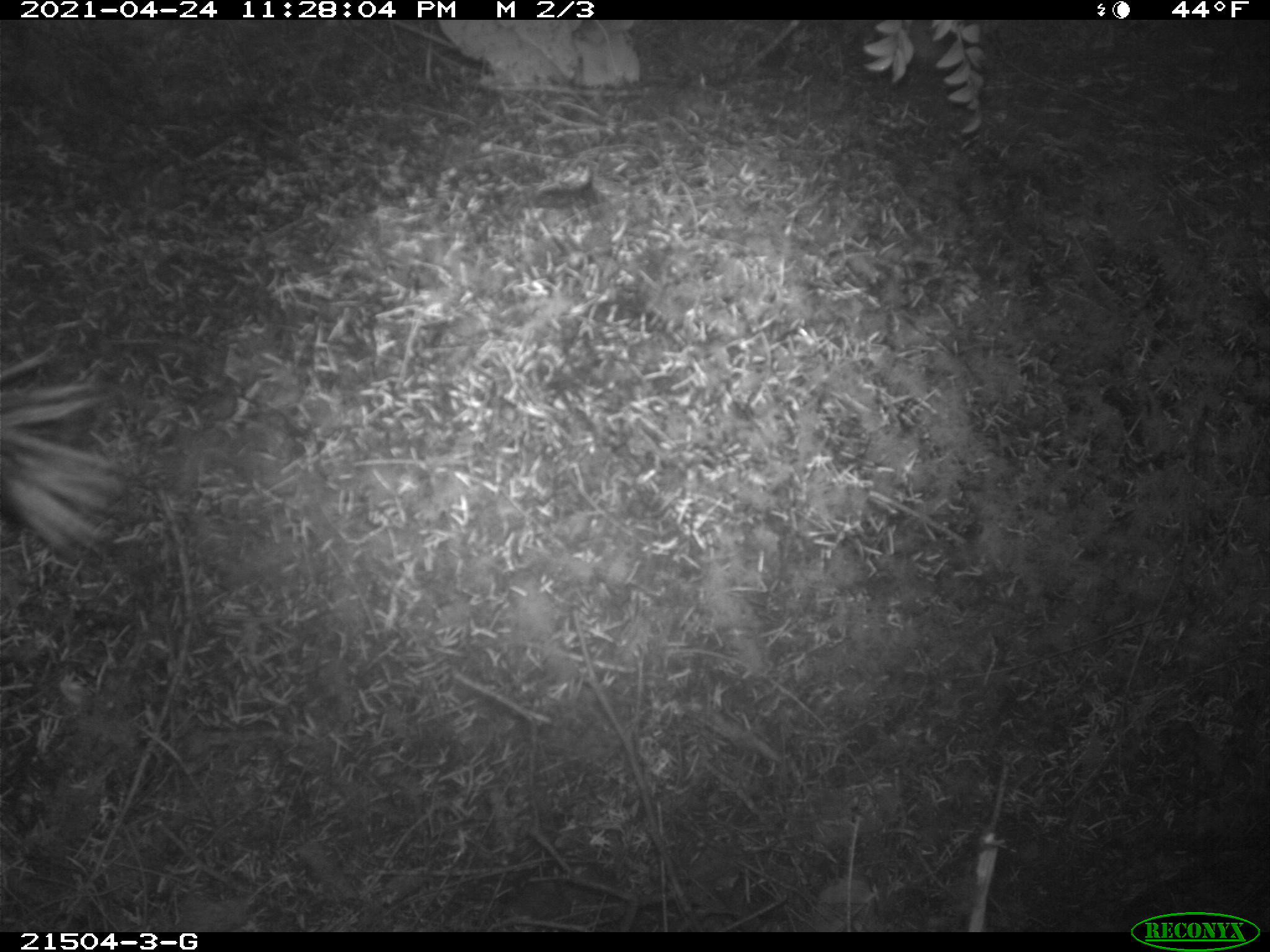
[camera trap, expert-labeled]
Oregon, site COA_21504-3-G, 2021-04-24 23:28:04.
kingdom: Animalia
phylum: Chordata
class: Mammalia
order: Carnivora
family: Mephitidae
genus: Spilogale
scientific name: Spilogale gracilis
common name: western spotted skunk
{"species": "western spotted skunk (Spilogale gracilis)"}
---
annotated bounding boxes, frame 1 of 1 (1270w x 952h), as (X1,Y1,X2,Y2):
western spotted skunk: (0,343,137,560)